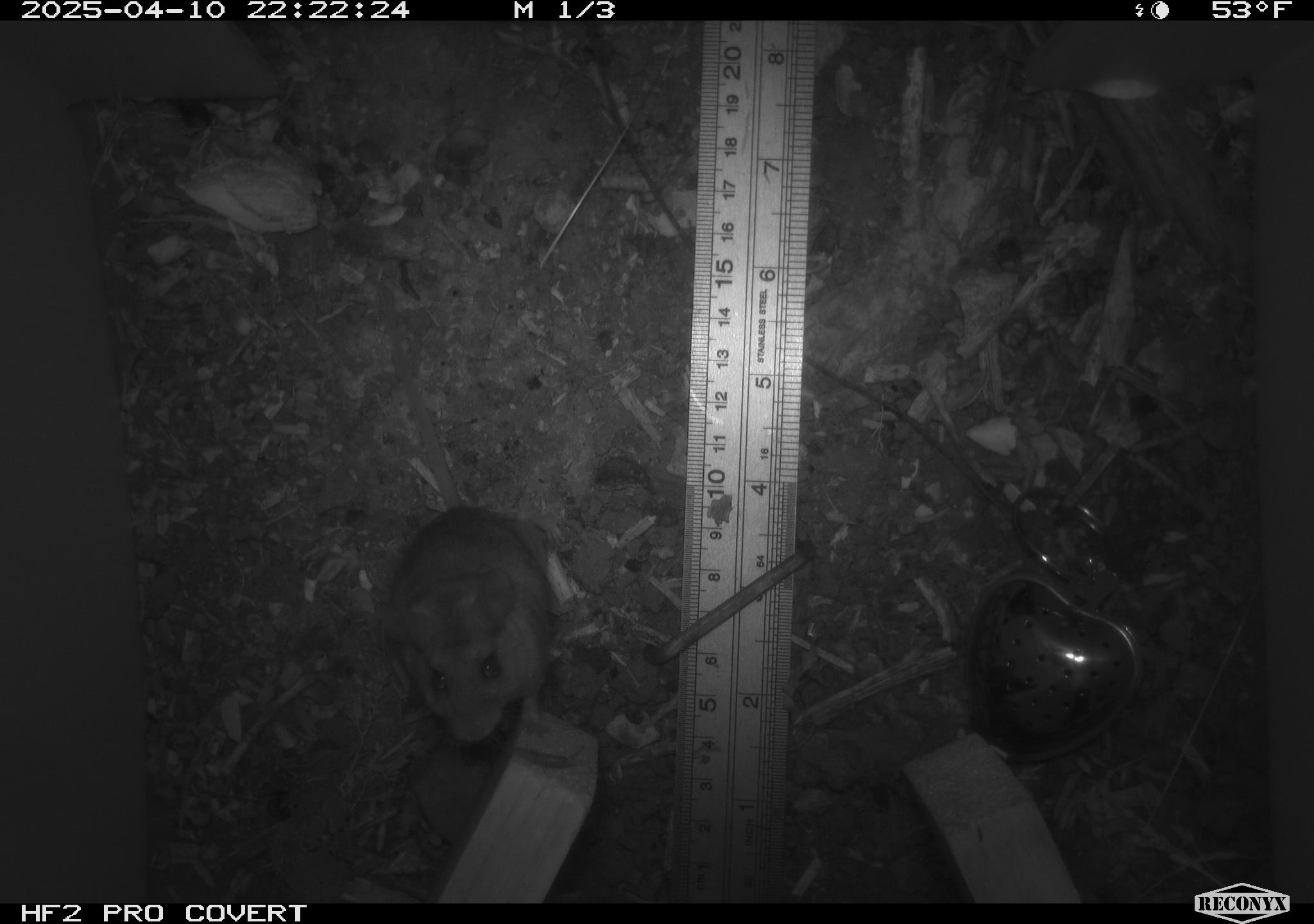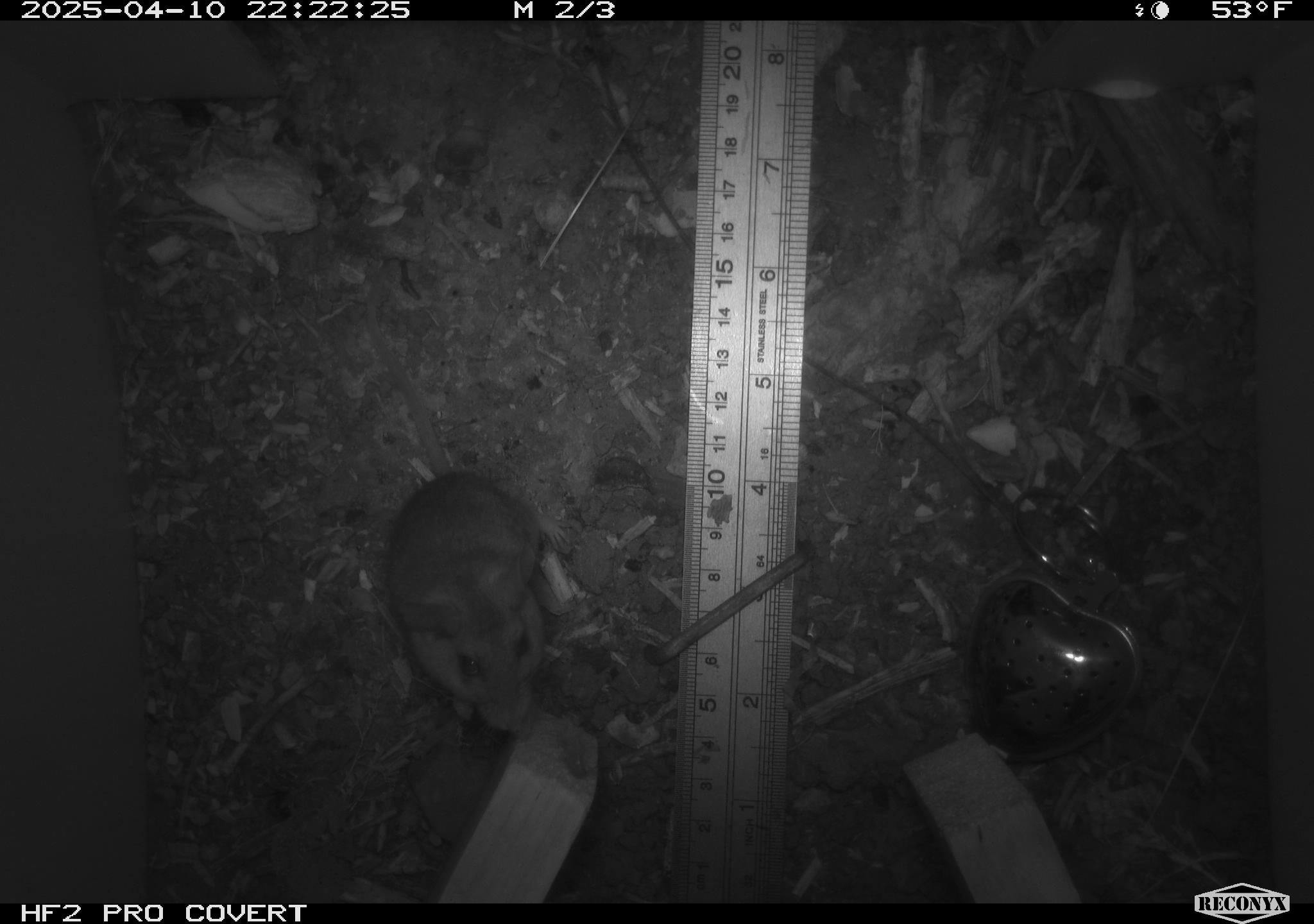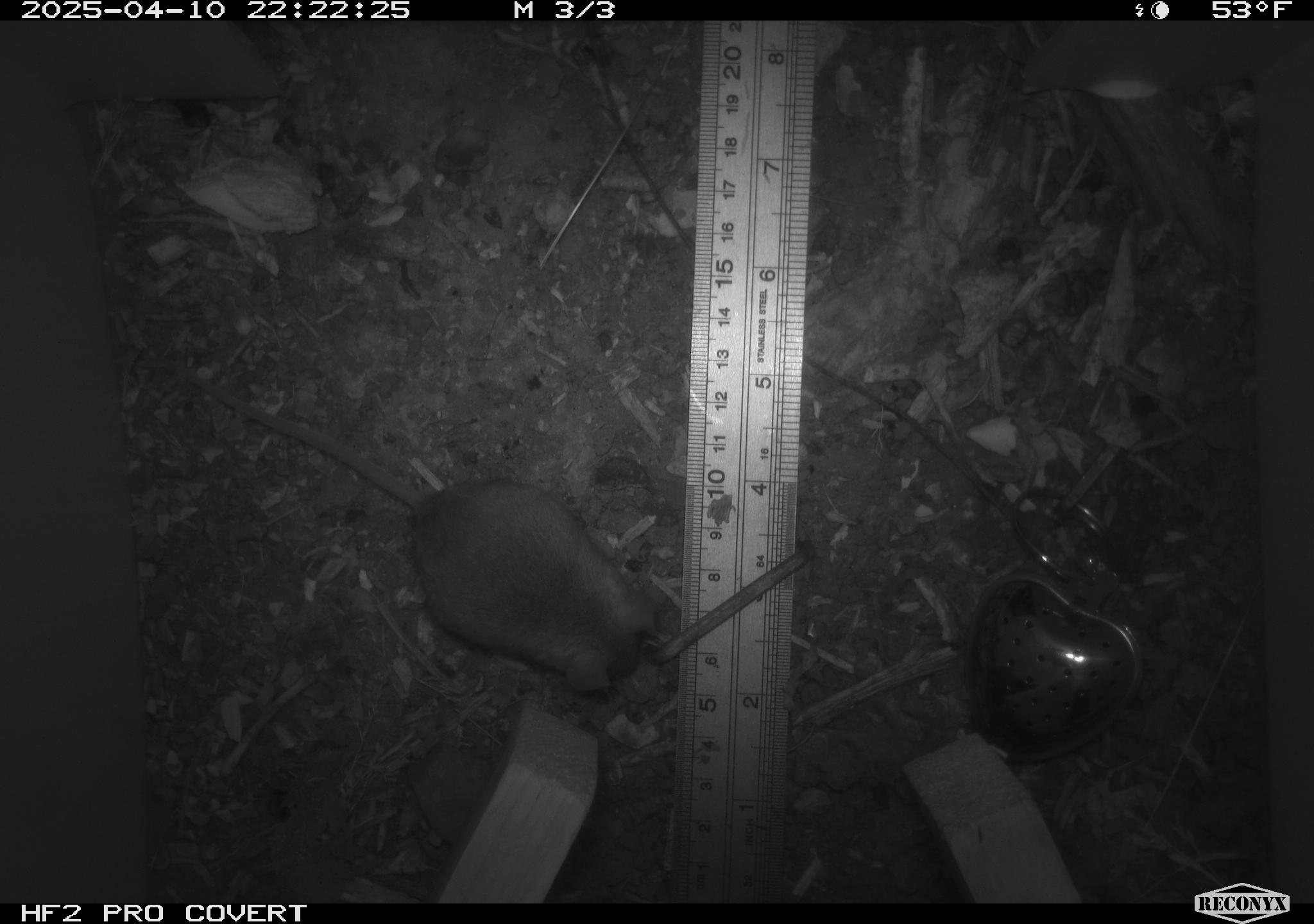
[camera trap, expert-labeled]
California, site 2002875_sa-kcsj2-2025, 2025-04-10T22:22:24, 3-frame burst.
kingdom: Animalia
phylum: Chordata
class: Mammalia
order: Rodentia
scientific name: Rodentia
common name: rodent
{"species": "rodent (Rodentia)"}